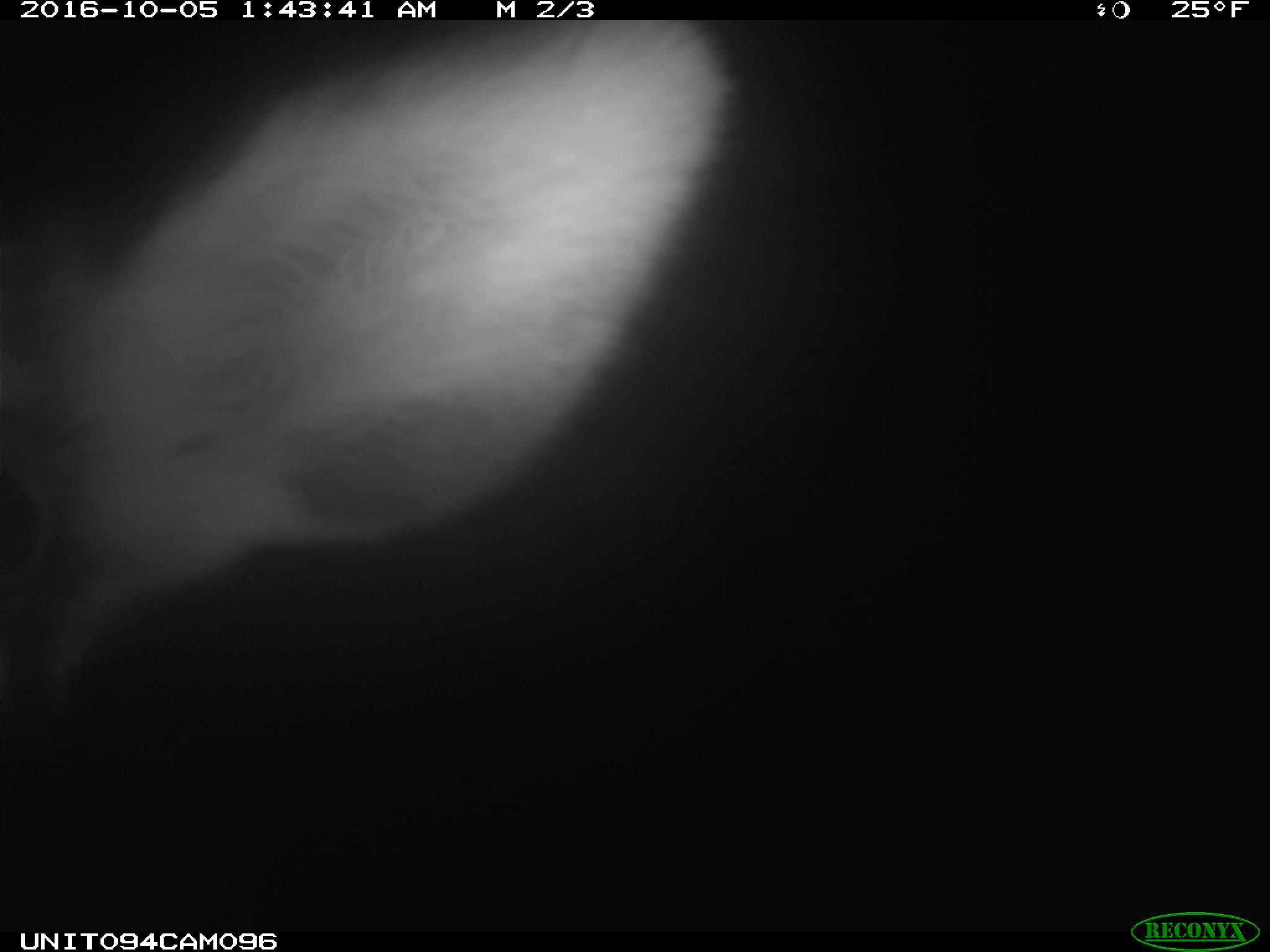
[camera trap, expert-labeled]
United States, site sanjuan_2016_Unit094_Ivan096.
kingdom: Animalia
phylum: Chordata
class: Mammalia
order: Artiodactyla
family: Cervidae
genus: Cervus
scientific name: Cervus elaphus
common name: red deer